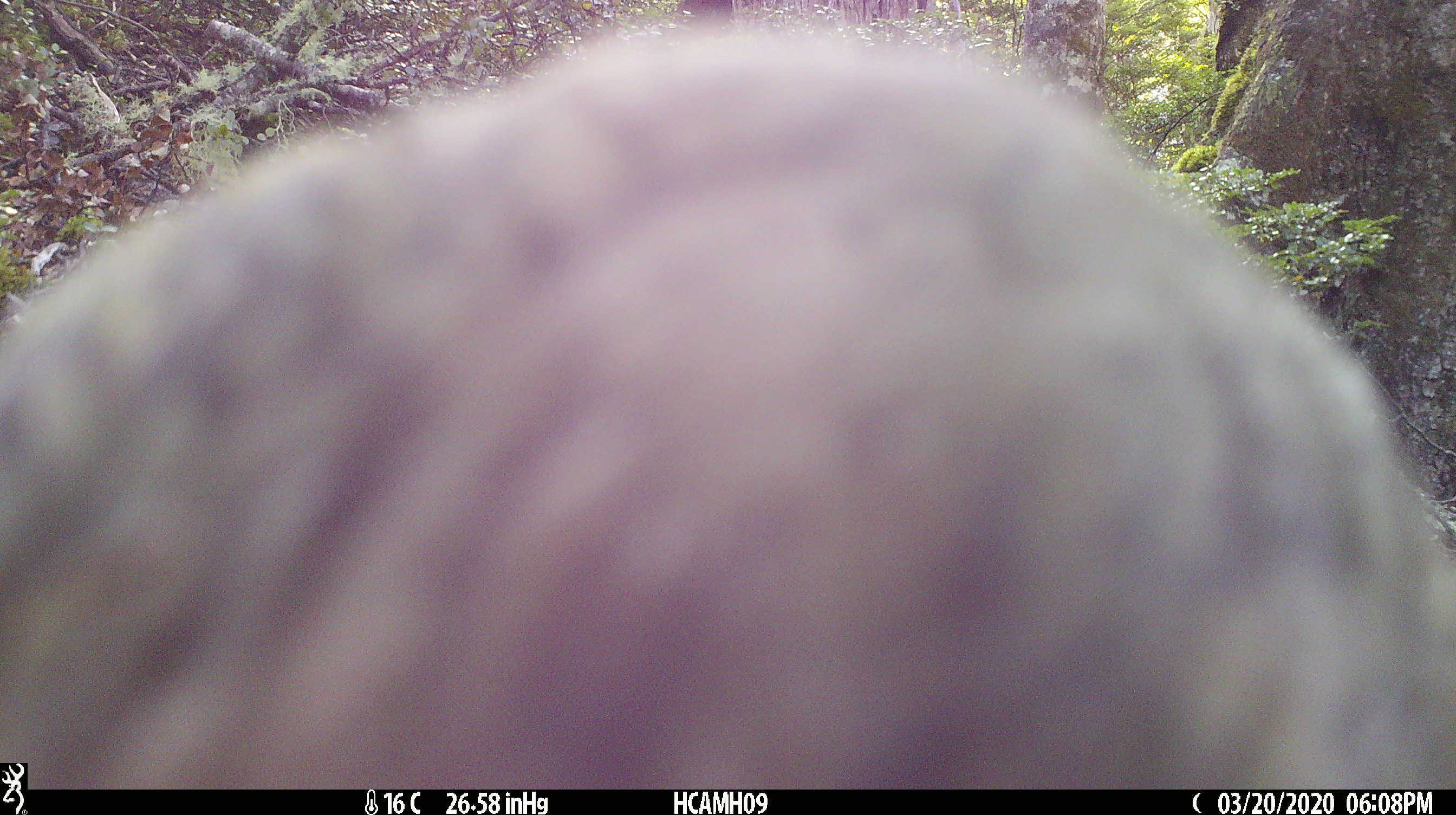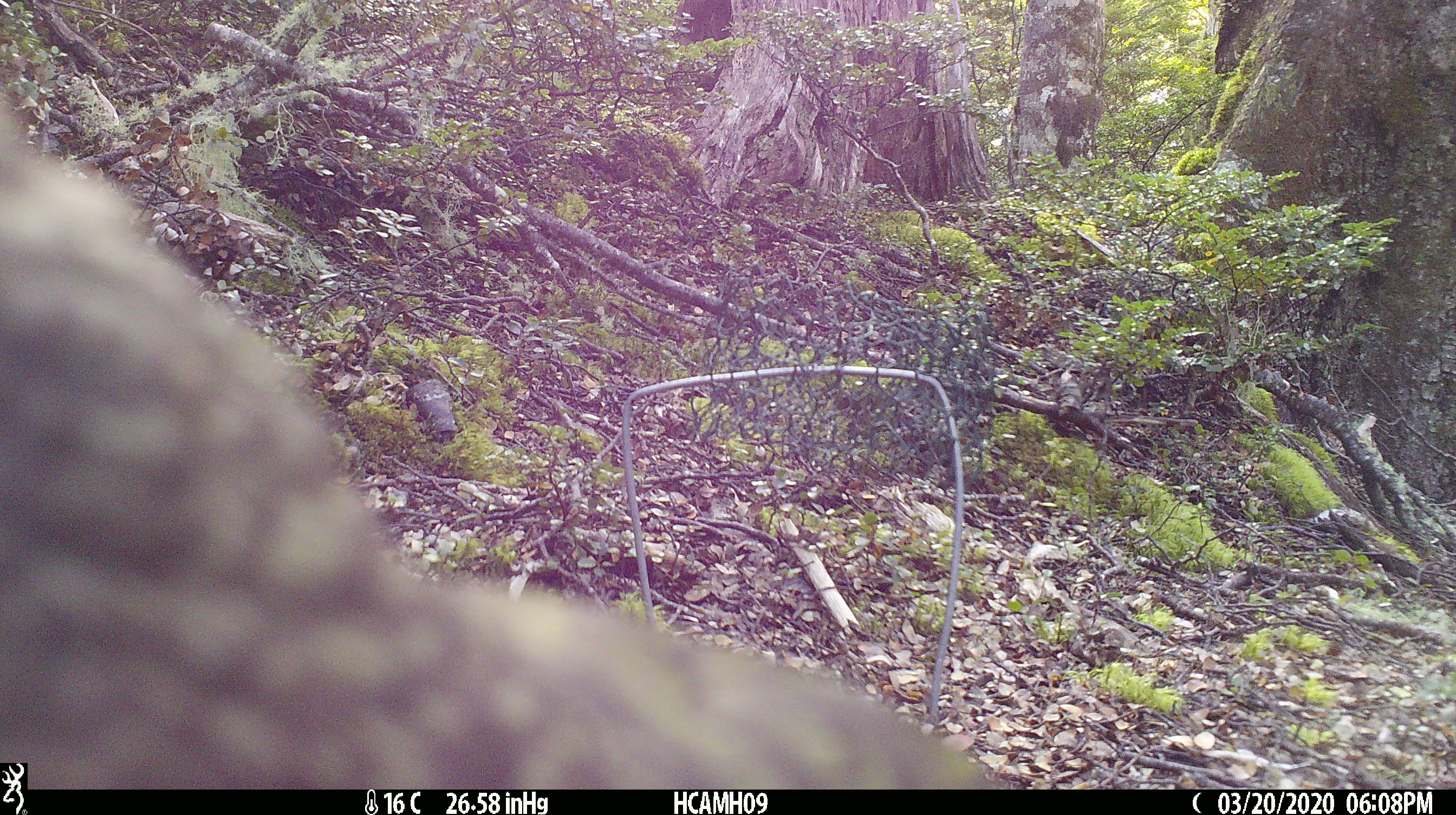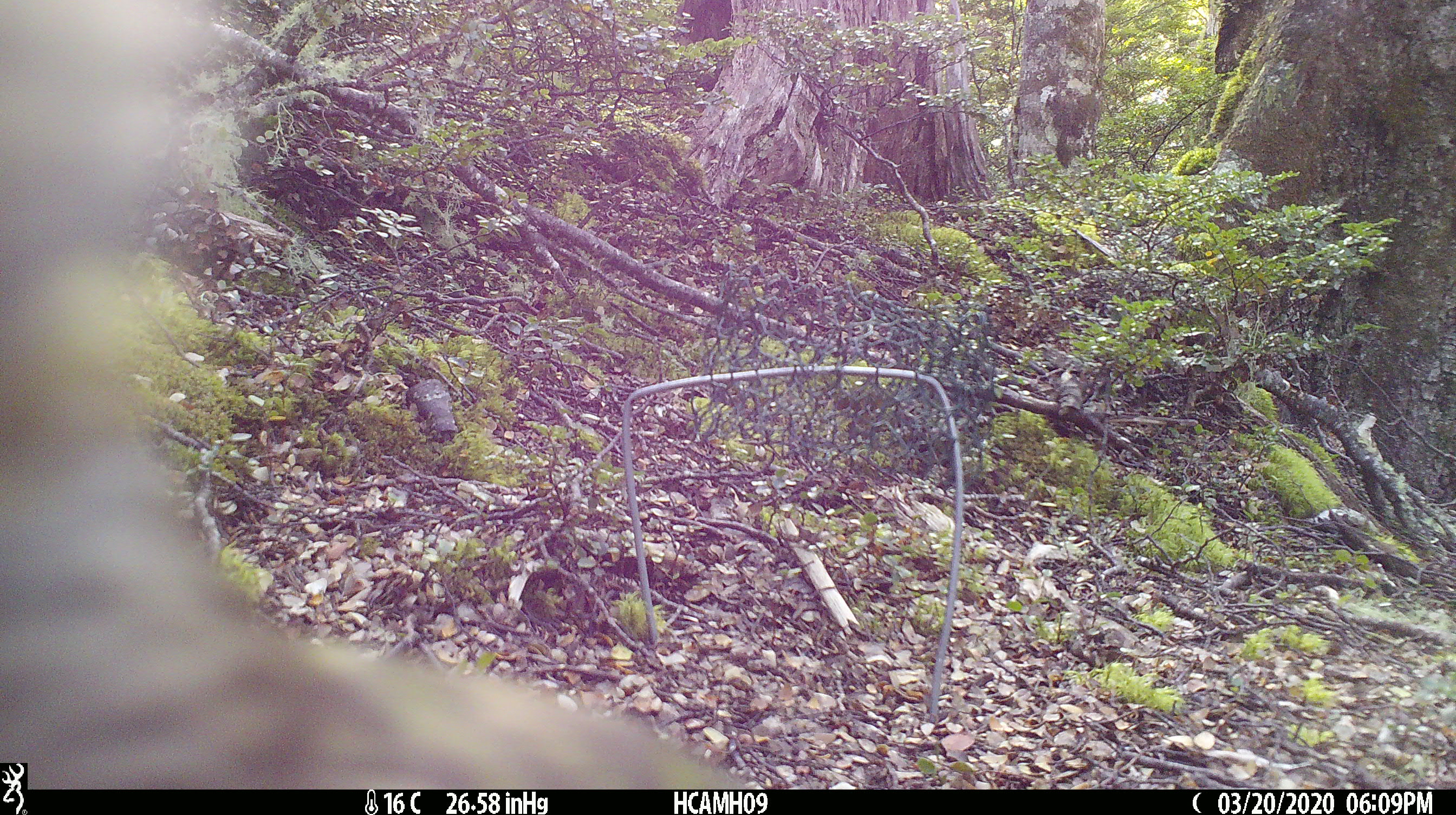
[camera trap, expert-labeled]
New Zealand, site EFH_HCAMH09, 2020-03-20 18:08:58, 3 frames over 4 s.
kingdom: Animalia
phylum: Chordata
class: Aves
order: Psittaciformes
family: Strigopidae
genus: Nestor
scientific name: Nestor notabilis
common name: kea